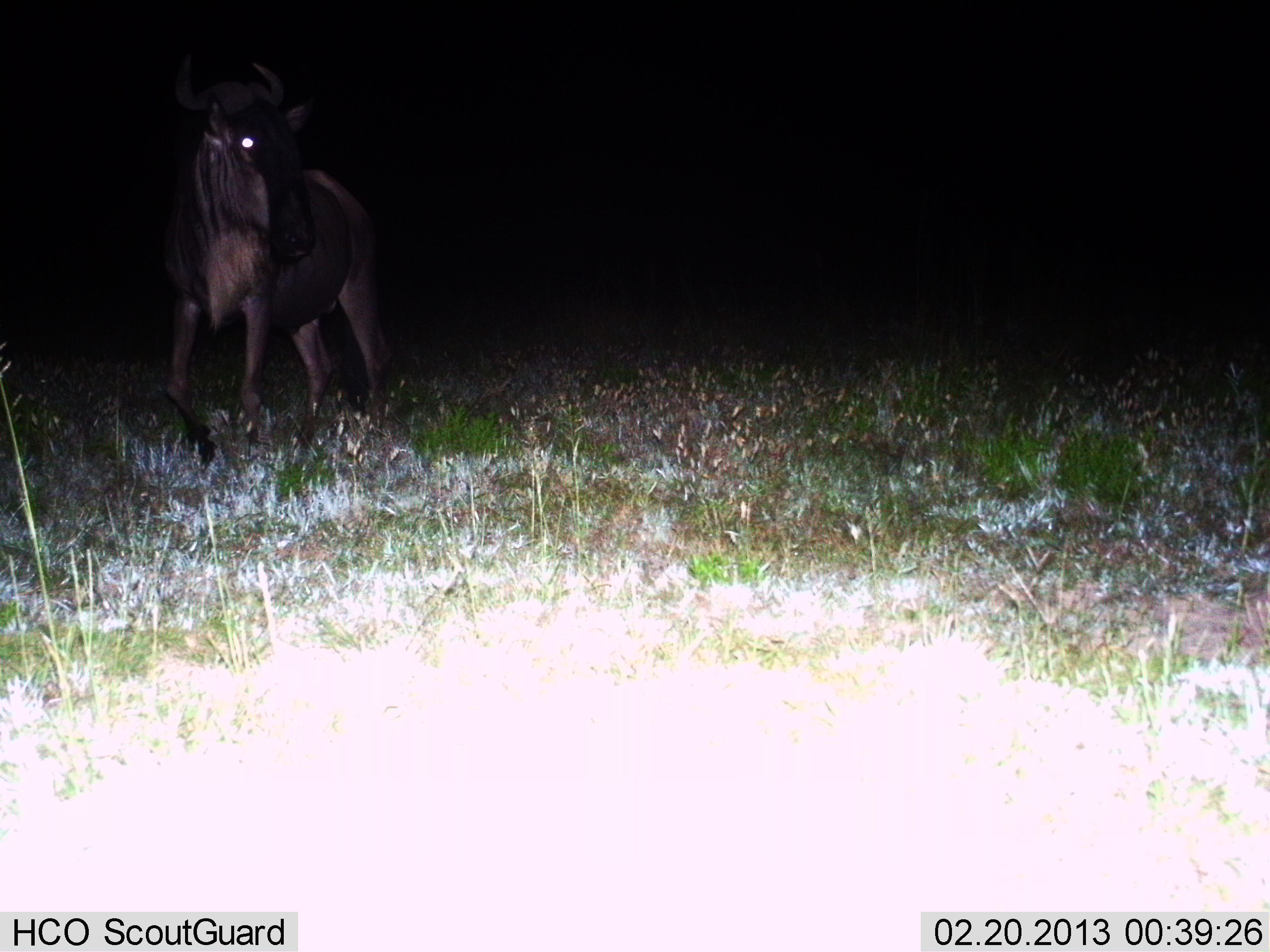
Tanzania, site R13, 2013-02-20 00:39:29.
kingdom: Animalia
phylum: Chordata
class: Mammalia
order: Artiodactyla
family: Bovidae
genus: Connochaetes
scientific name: Connochaetes taurinus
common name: blue wildebeest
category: wildebeest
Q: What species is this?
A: Wildebeest (blue wildebeest) (Connochaetes taurinus).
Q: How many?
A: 1.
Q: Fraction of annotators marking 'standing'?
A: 65%.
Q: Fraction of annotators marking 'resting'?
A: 0%.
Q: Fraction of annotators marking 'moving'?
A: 42%.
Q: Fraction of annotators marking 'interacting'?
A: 0%.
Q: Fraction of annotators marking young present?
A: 0%.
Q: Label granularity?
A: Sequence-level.